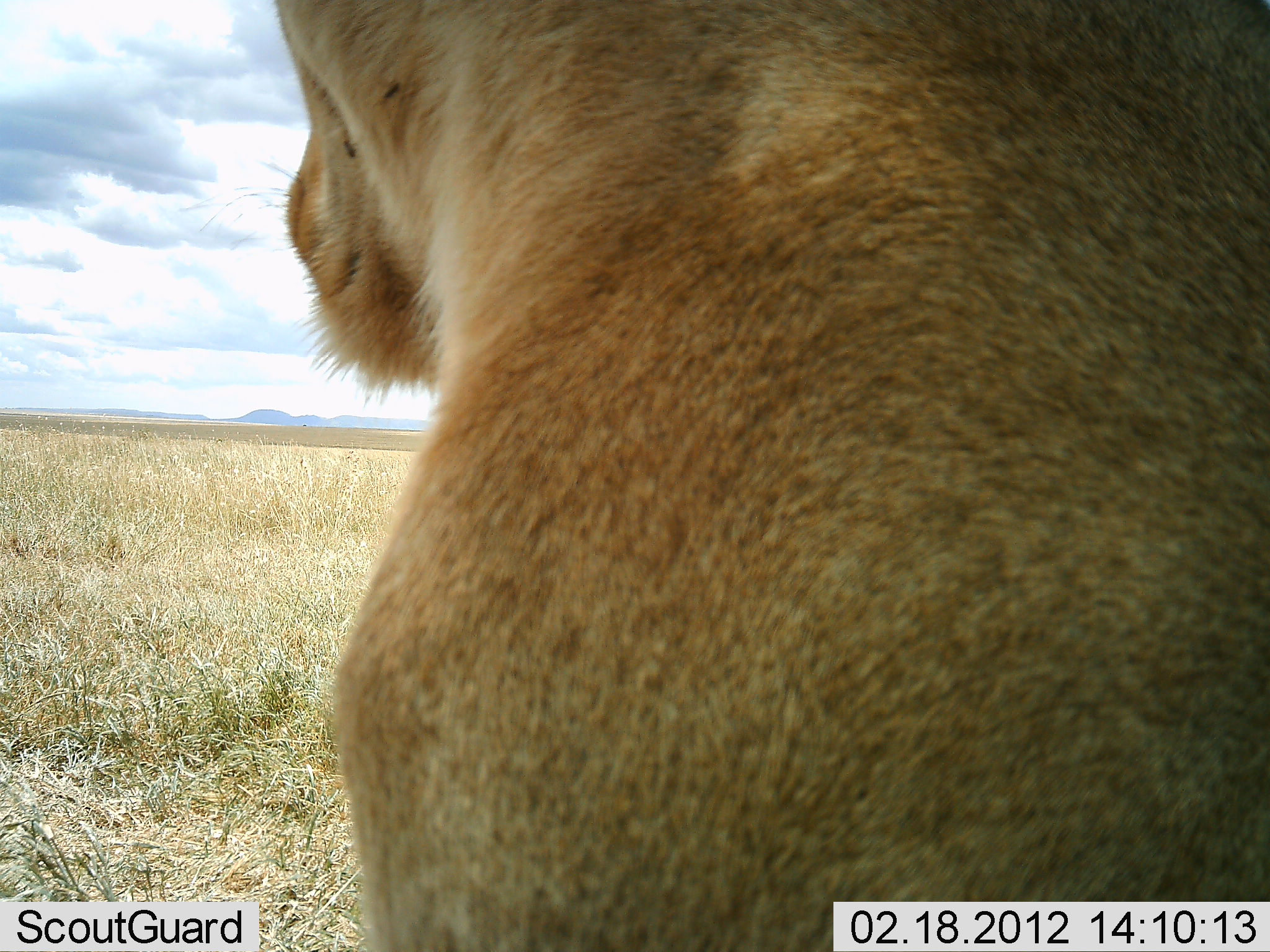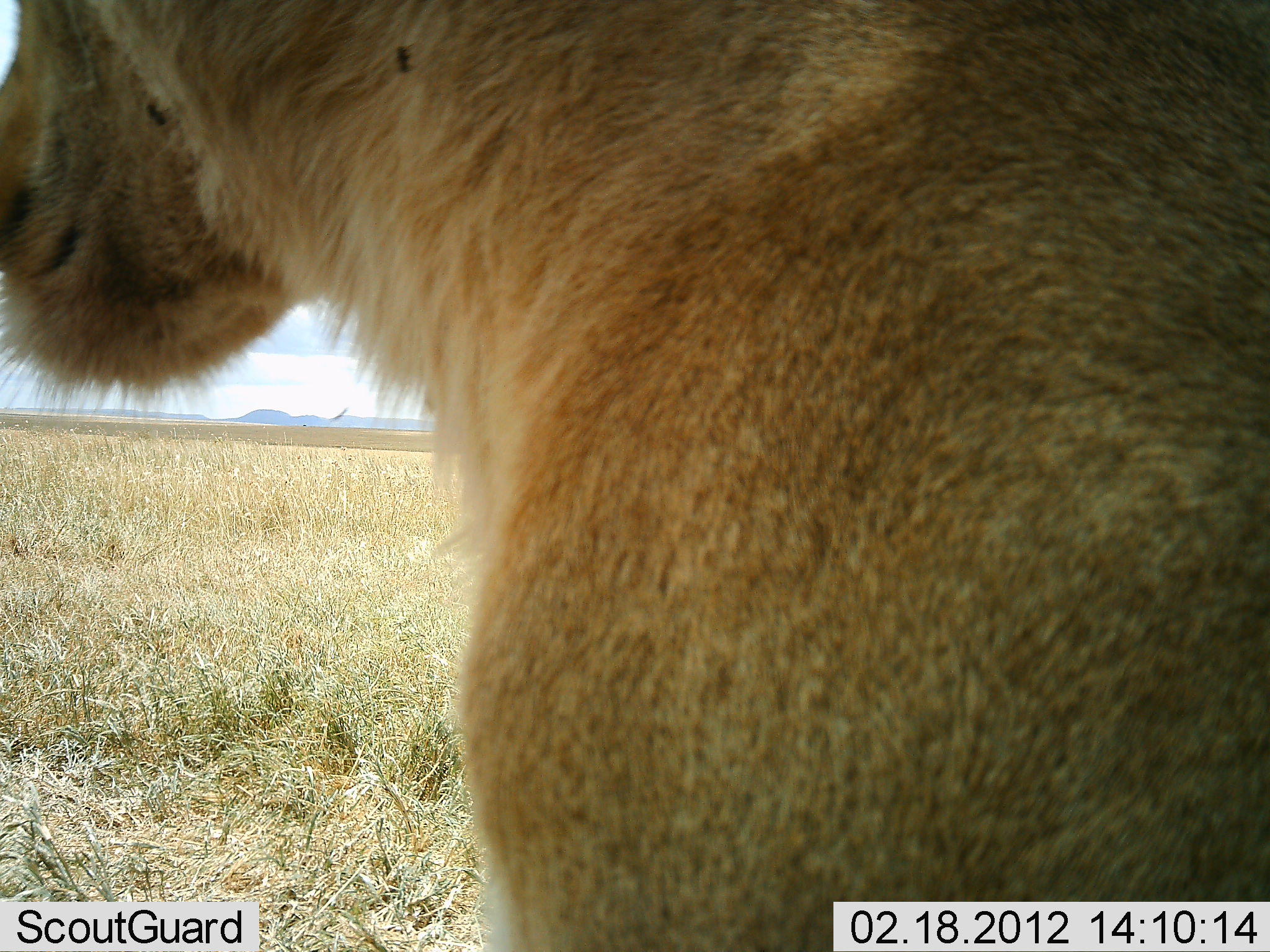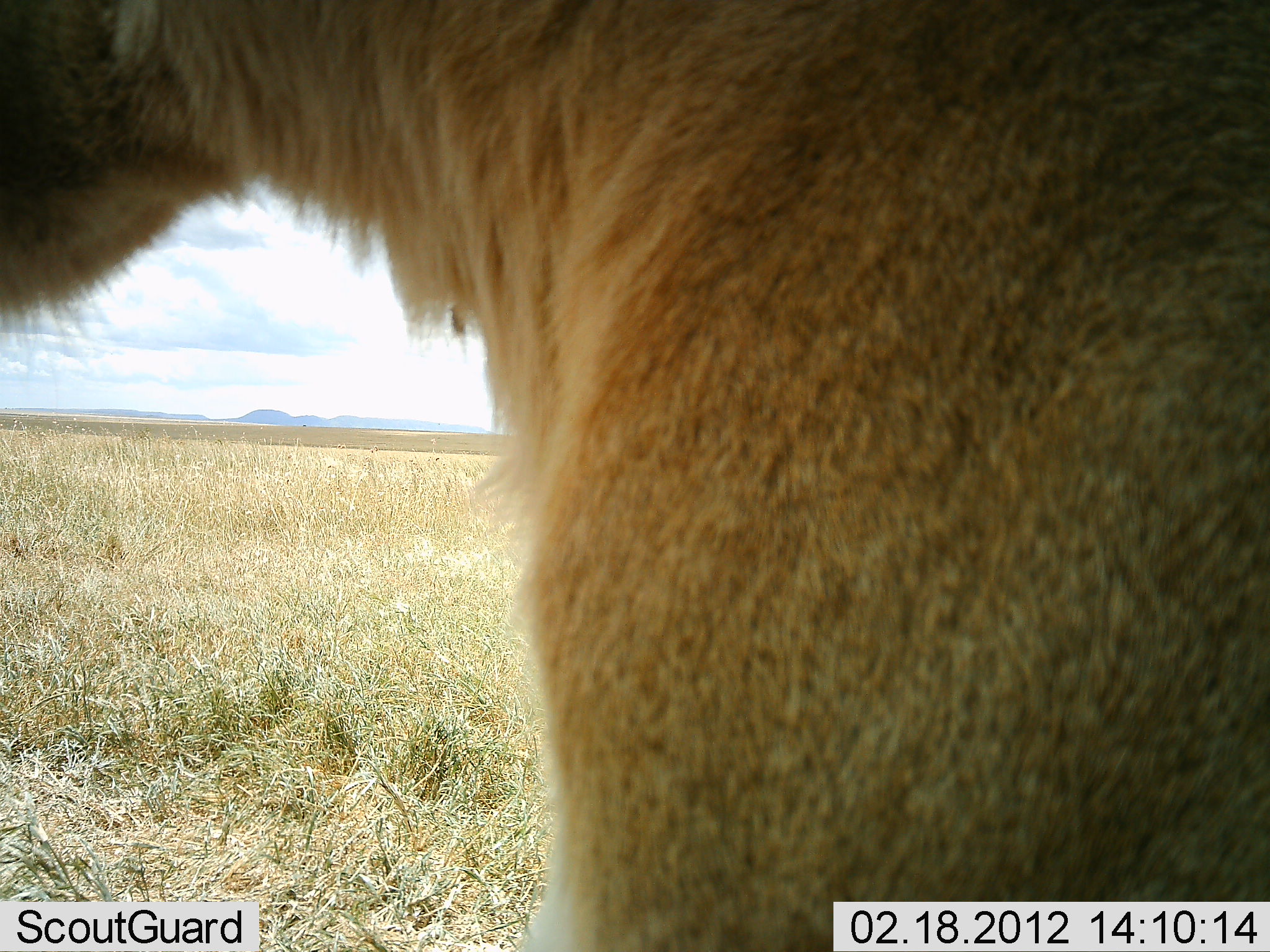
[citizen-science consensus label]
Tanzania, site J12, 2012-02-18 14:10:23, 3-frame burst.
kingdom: Animalia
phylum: Chordata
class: Mammalia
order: Carnivora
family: Felidae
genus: Panthera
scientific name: Panthera leo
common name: lion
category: lionfemale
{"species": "lionfemale (lion) (Panthera leo)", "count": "1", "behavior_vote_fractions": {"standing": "38%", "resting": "57%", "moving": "5%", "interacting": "0%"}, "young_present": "0%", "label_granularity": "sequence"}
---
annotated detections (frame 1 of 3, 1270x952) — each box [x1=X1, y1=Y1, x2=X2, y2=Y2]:
animal: [x1=273, y1=1, x2=1270, y2=952]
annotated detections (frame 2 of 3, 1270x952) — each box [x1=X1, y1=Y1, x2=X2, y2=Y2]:
animal: [x1=1, y1=1, x2=1268, y2=952]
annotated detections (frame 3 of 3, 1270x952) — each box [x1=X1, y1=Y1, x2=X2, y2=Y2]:
animal: [x1=3, y1=1, x2=1270, y2=951]